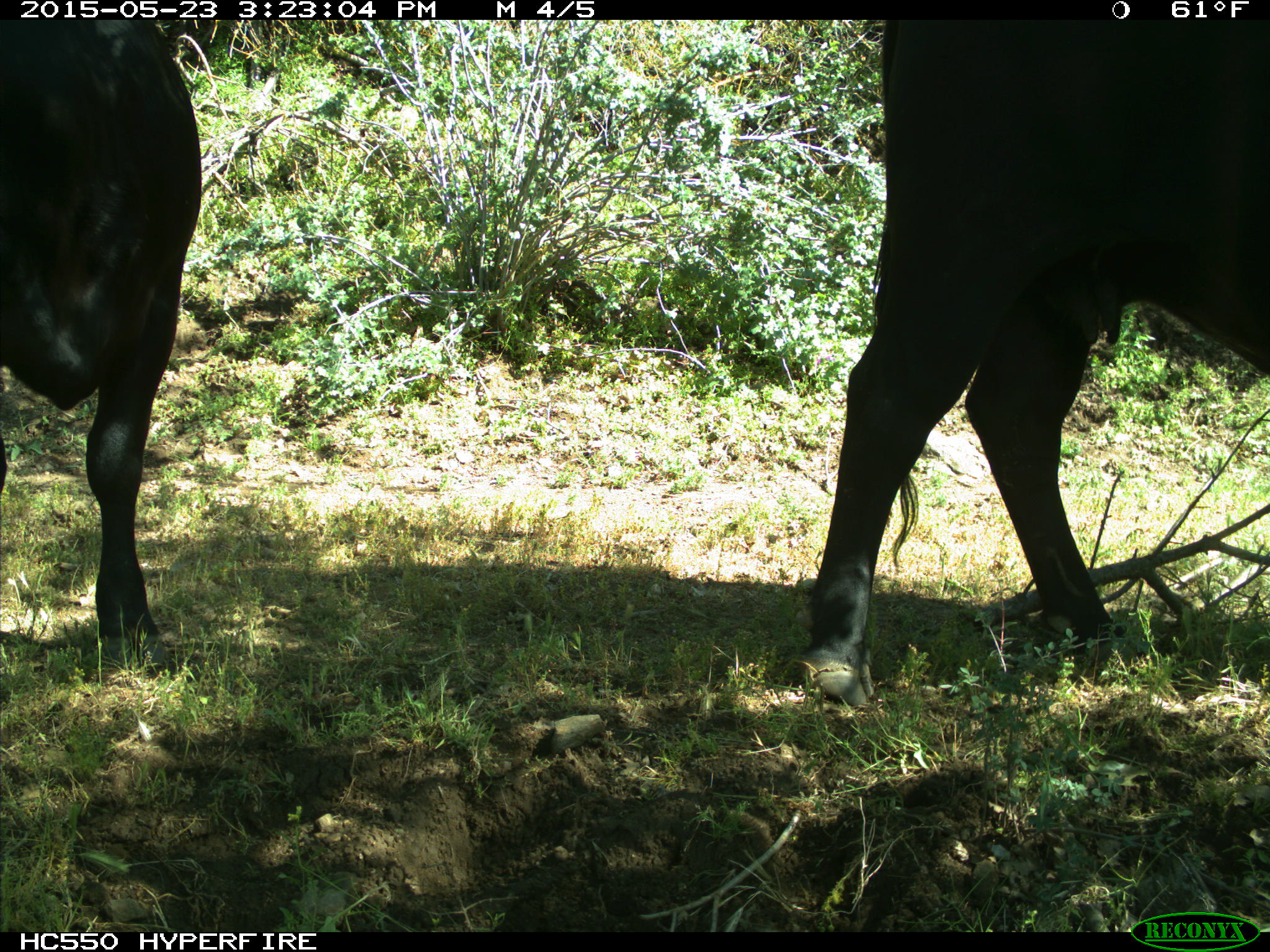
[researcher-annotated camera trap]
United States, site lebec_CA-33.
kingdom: Animalia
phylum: Chordata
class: Mammalia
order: Artiodactyla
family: Bovidae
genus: Bos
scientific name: Bos taurus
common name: domestic cow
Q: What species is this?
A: Bos taurus (domestic cow).